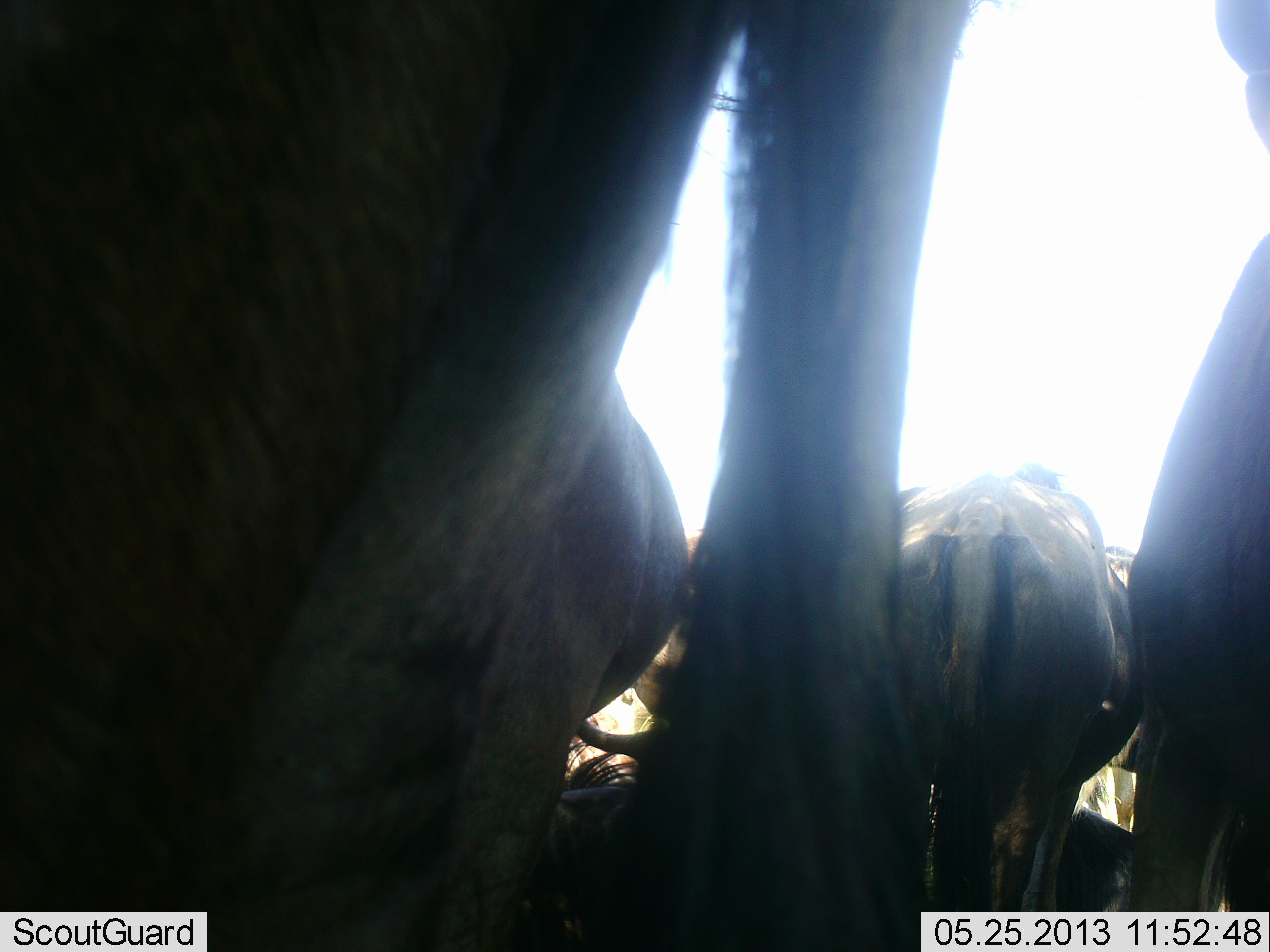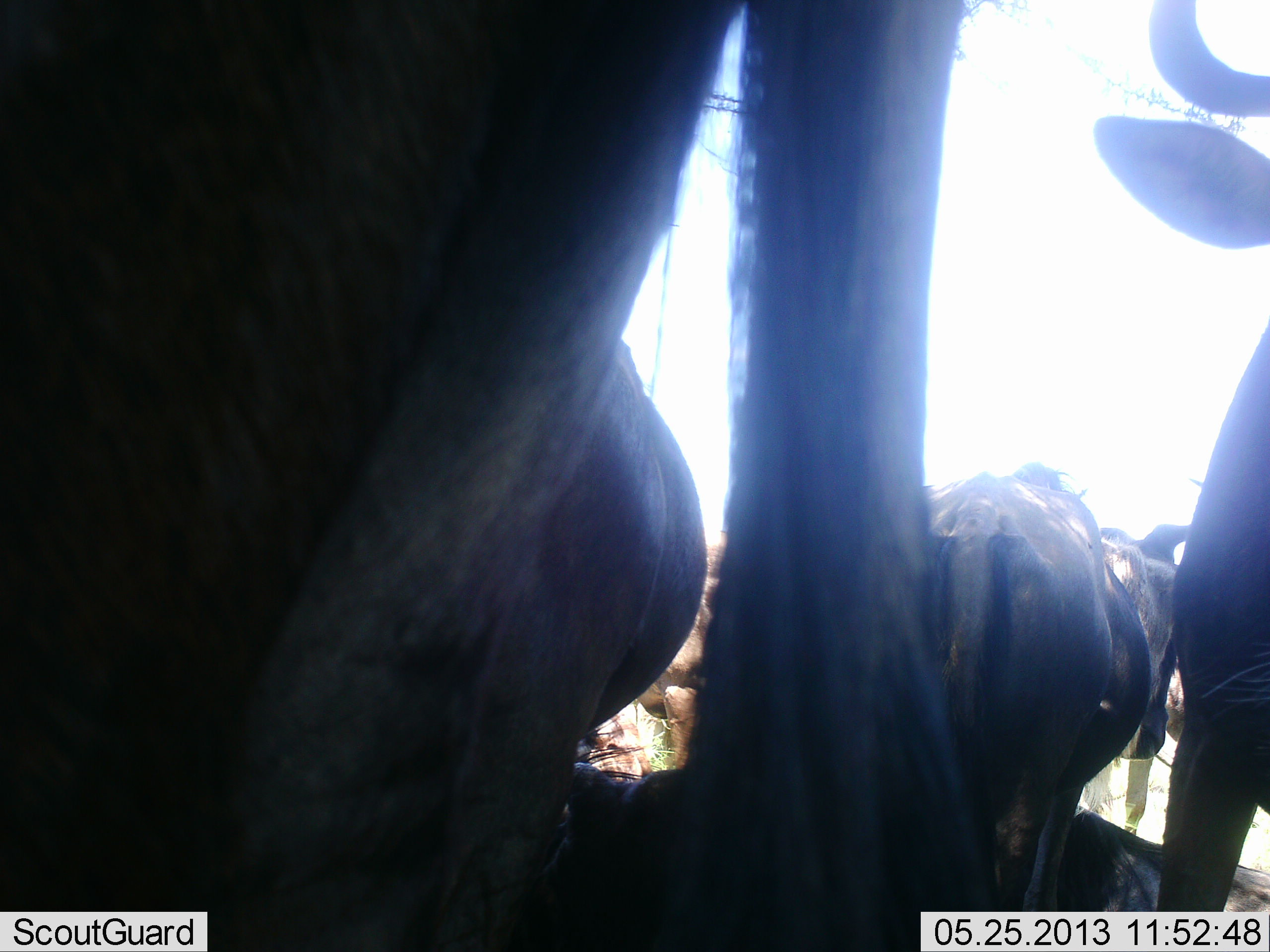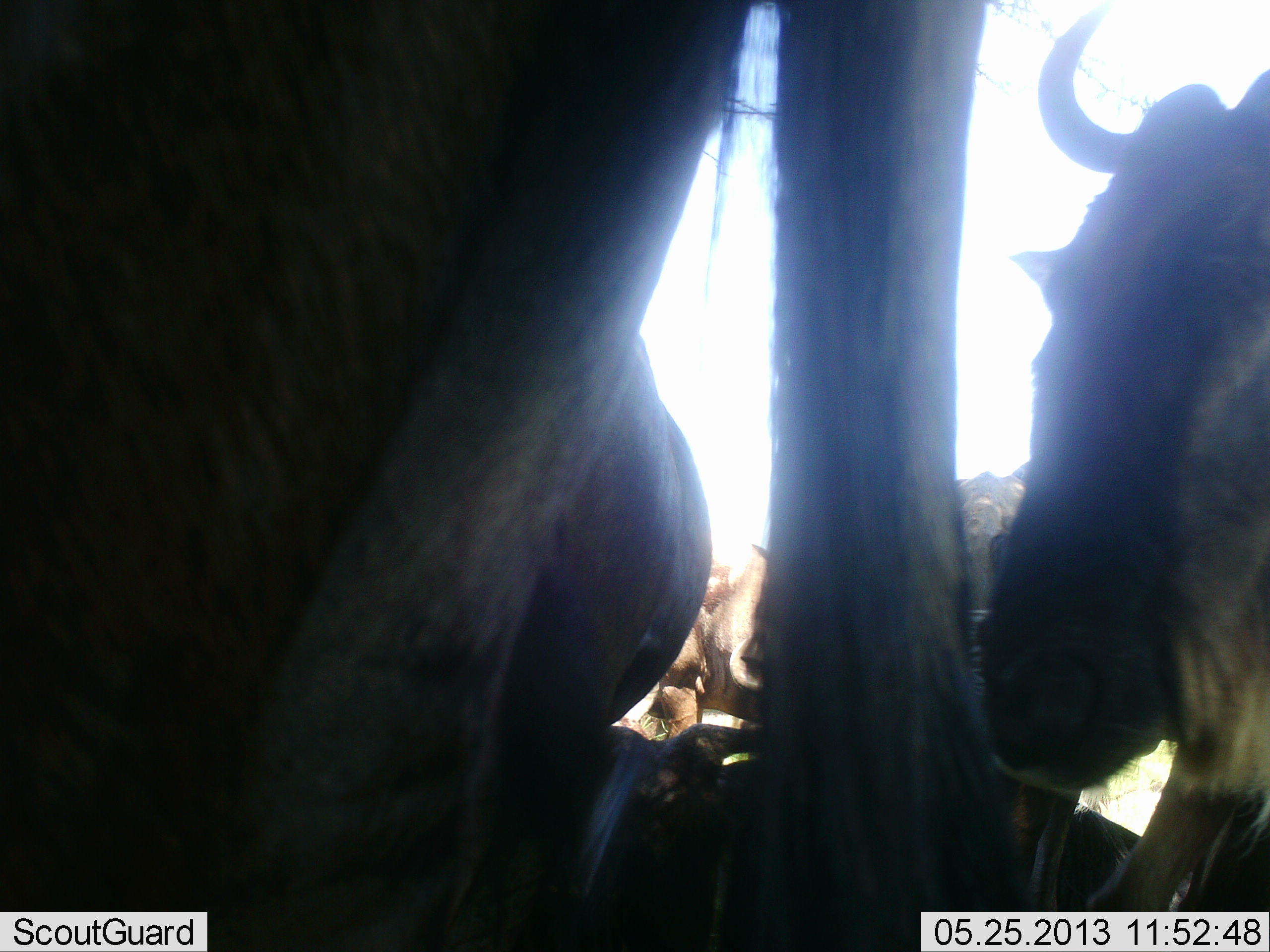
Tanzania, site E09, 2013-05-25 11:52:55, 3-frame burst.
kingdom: Animalia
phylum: Chordata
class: Mammalia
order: Artiodactyla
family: Bovidae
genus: Connochaetes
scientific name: Connochaetes taurinus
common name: blue wildebeest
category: wildebeest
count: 5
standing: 83%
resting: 43%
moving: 26%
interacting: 17%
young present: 0%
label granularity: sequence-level